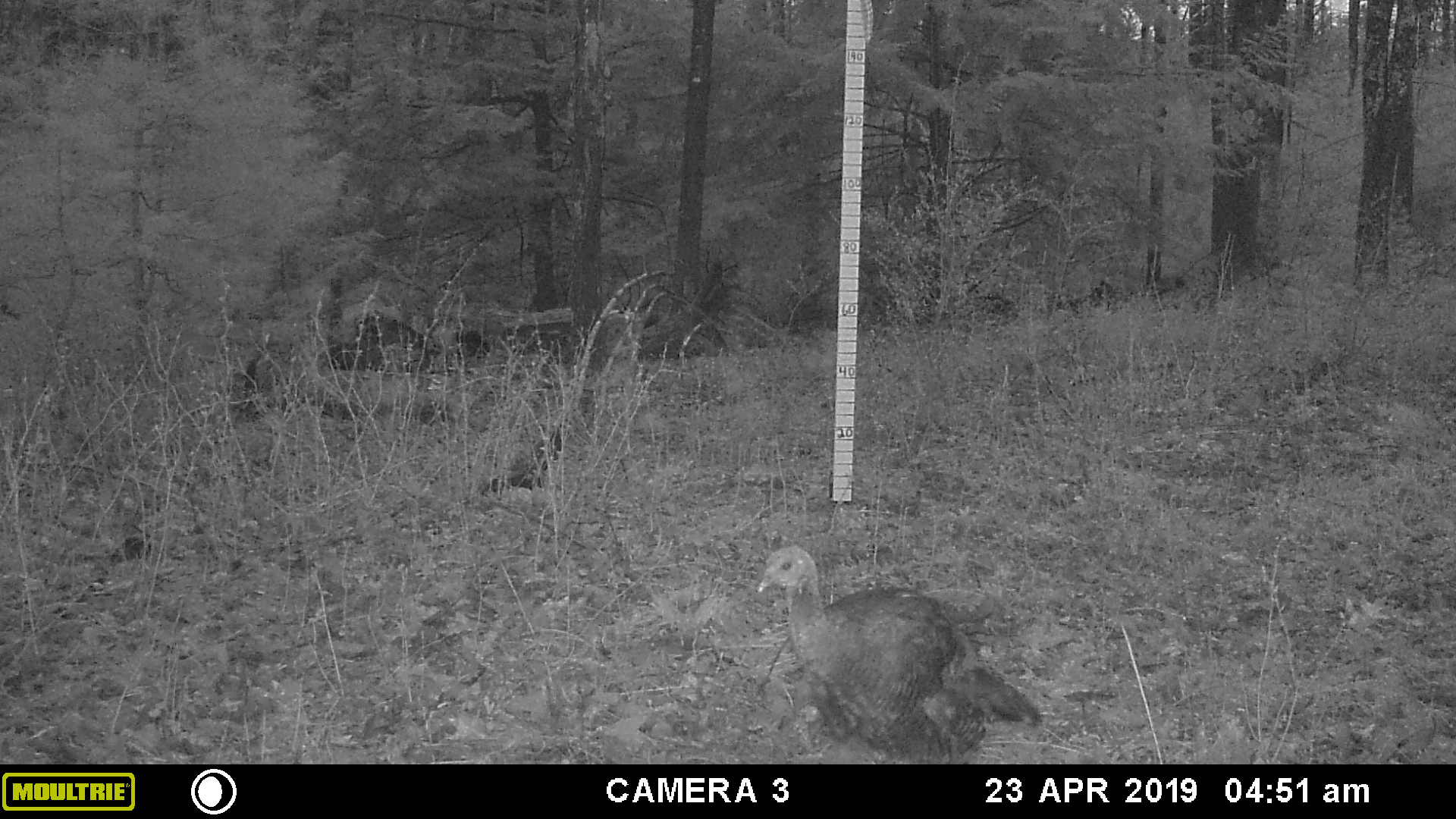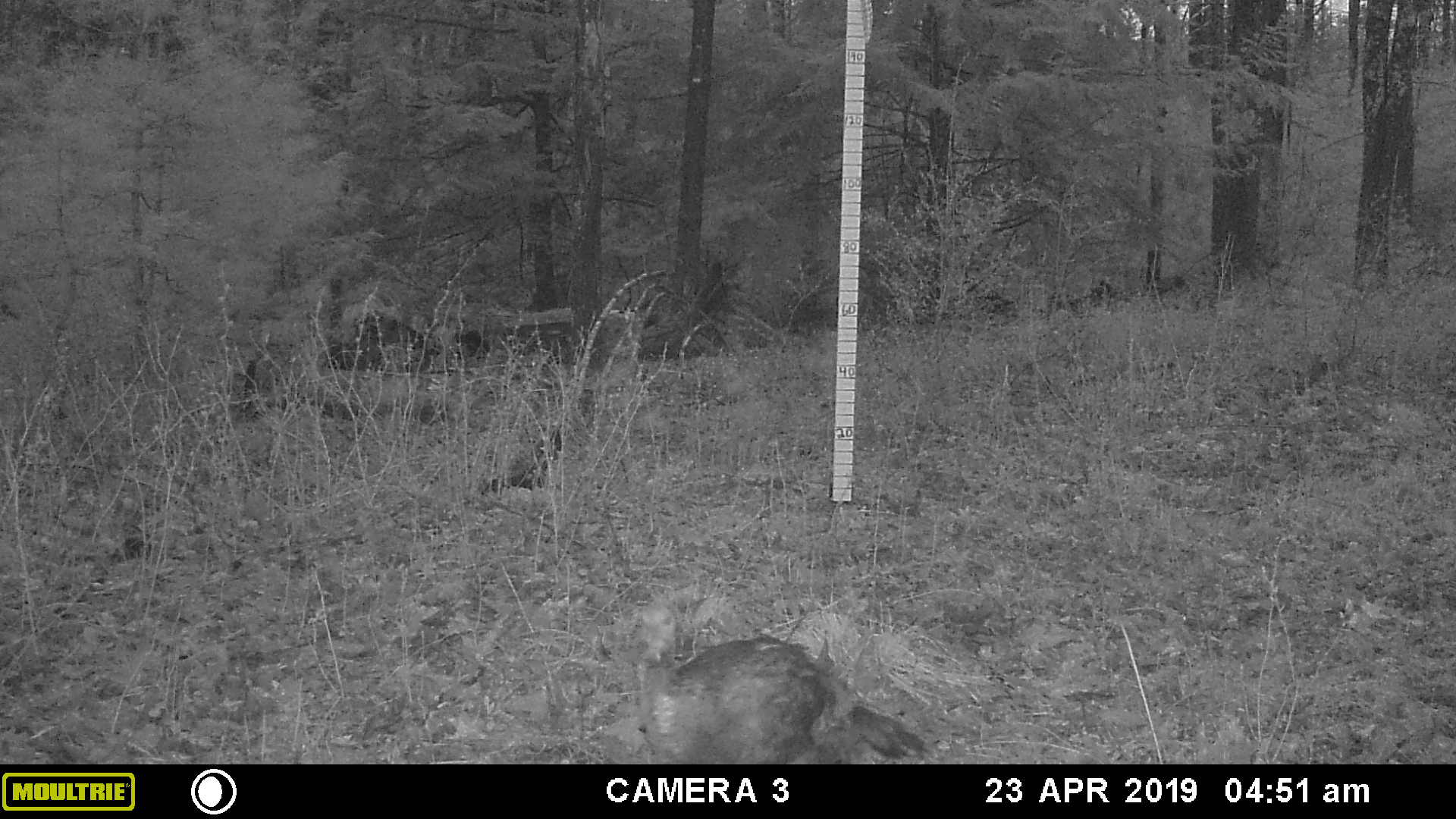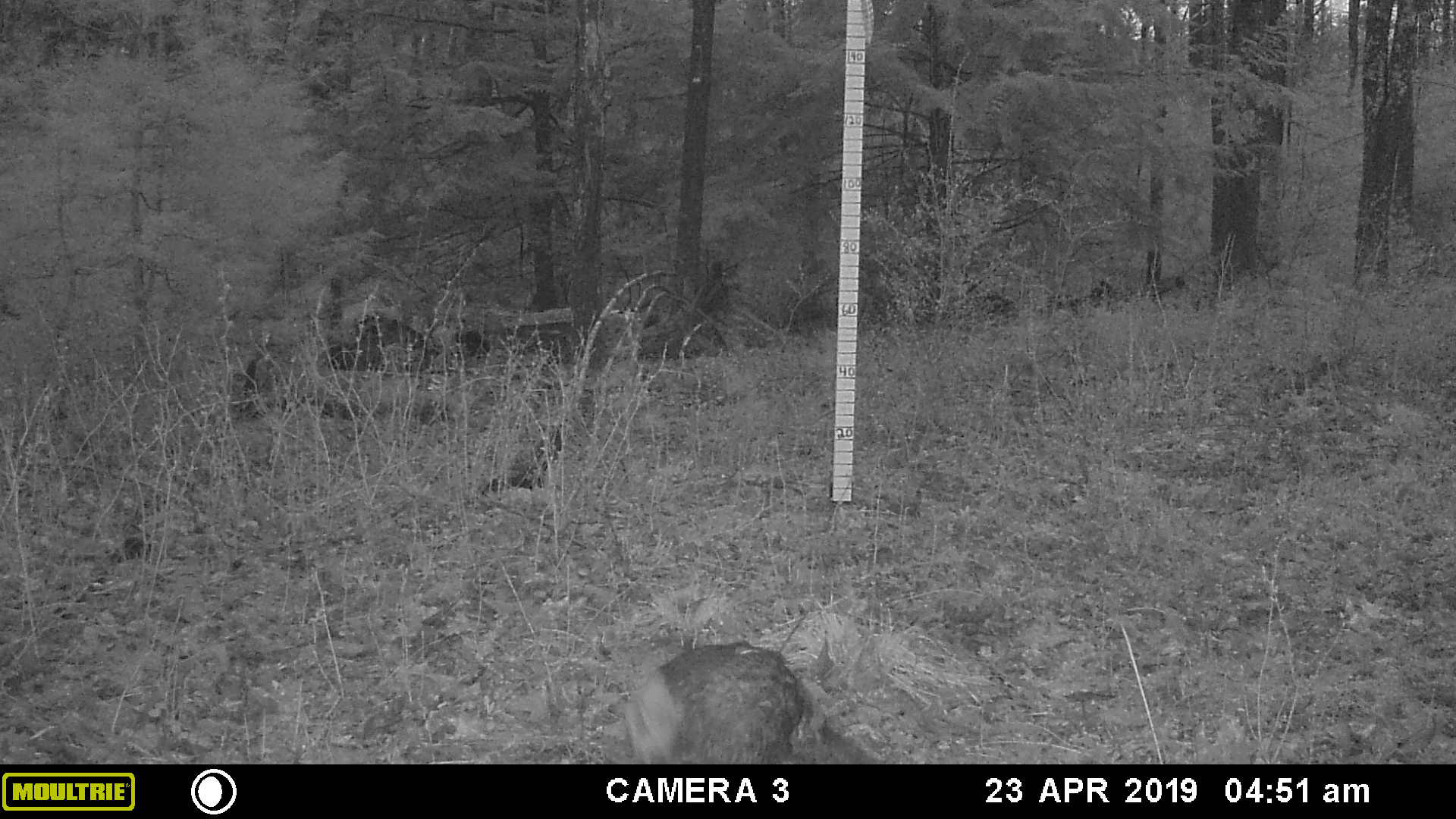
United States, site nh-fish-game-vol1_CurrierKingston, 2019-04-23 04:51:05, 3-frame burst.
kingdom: Animalia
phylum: Chordata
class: Aves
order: Galliformes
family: Phasianidae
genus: Meleagris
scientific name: Meleagris gallopavo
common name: wild turkey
Wild turkey (Meleagris gallopavo).